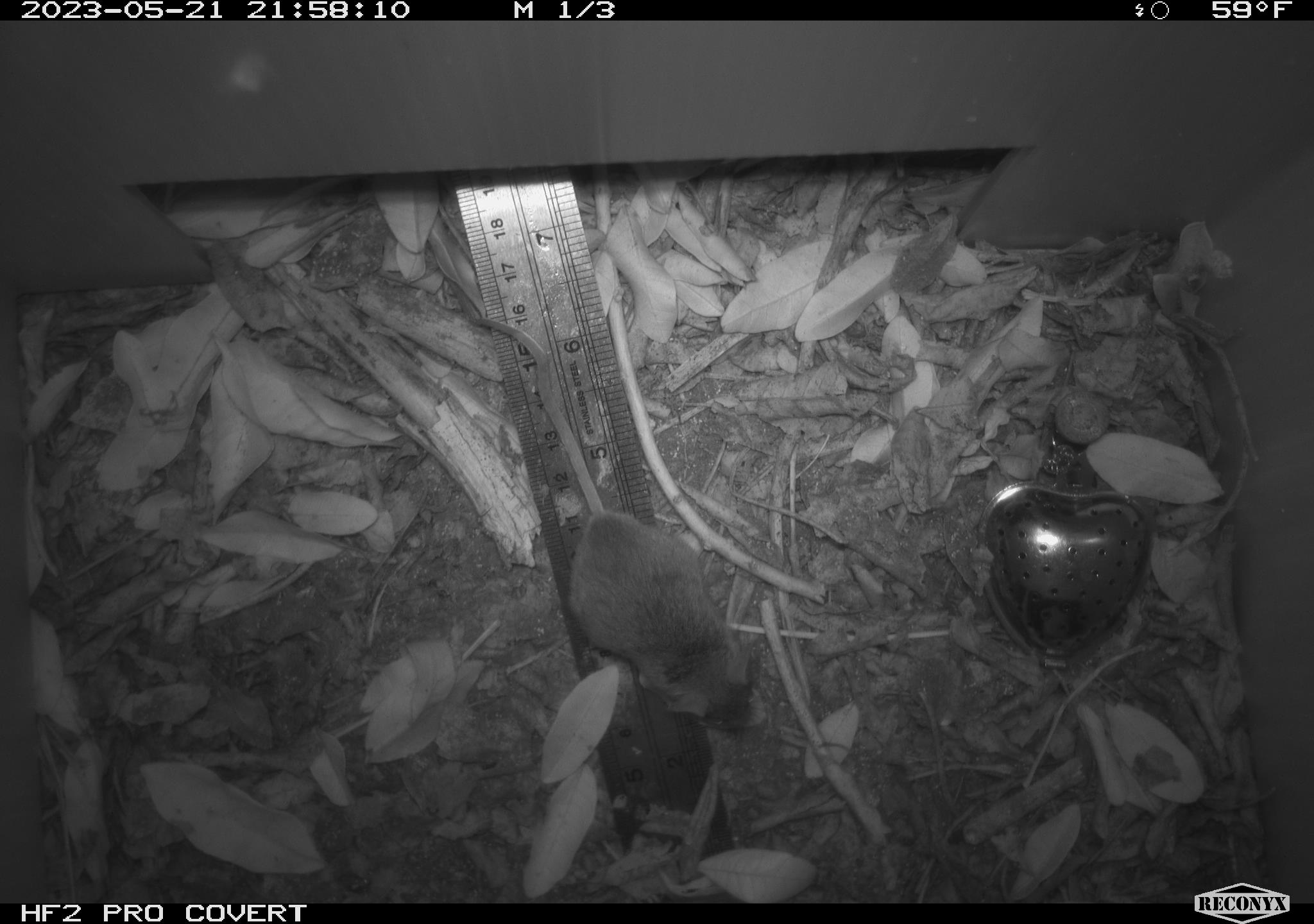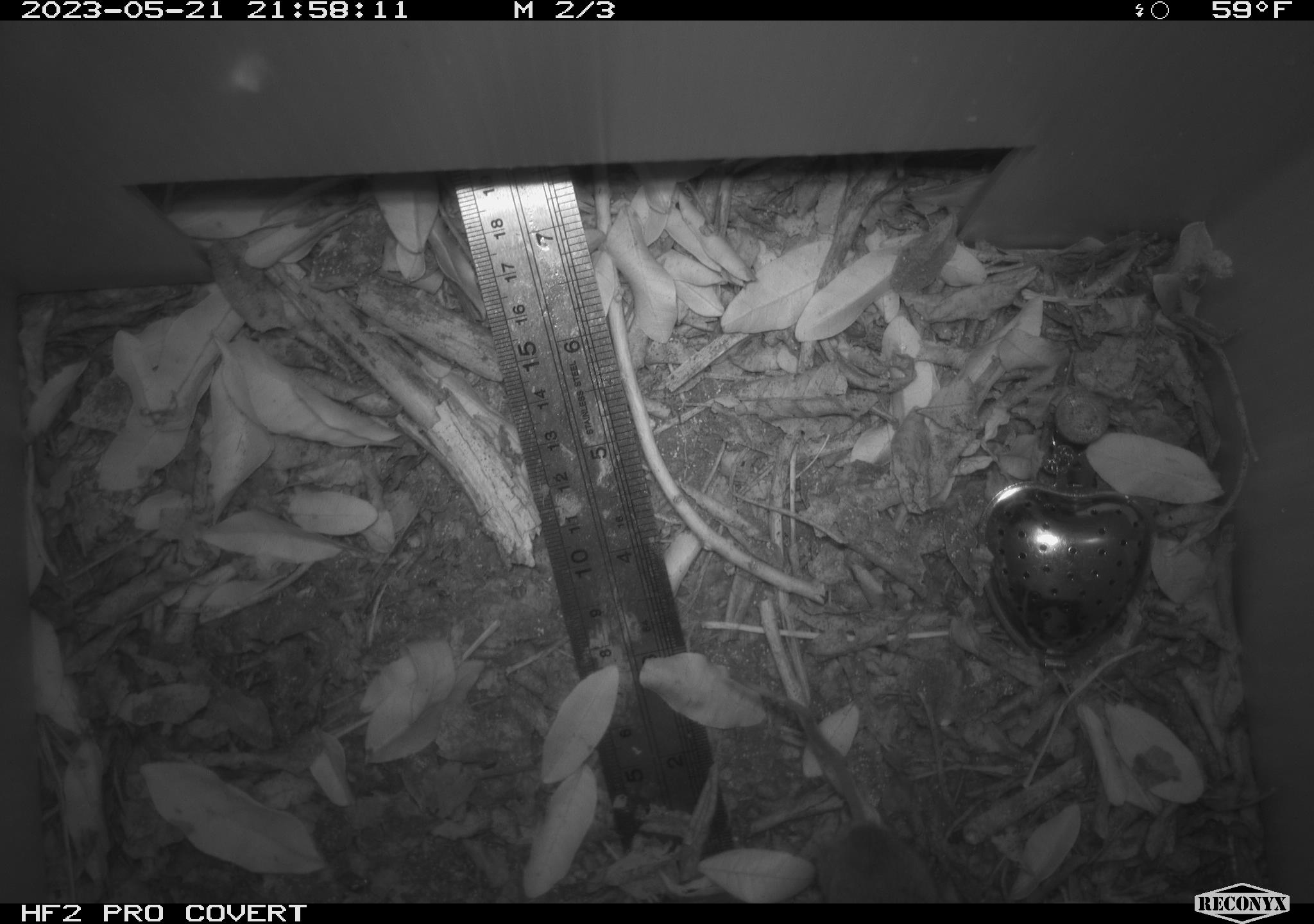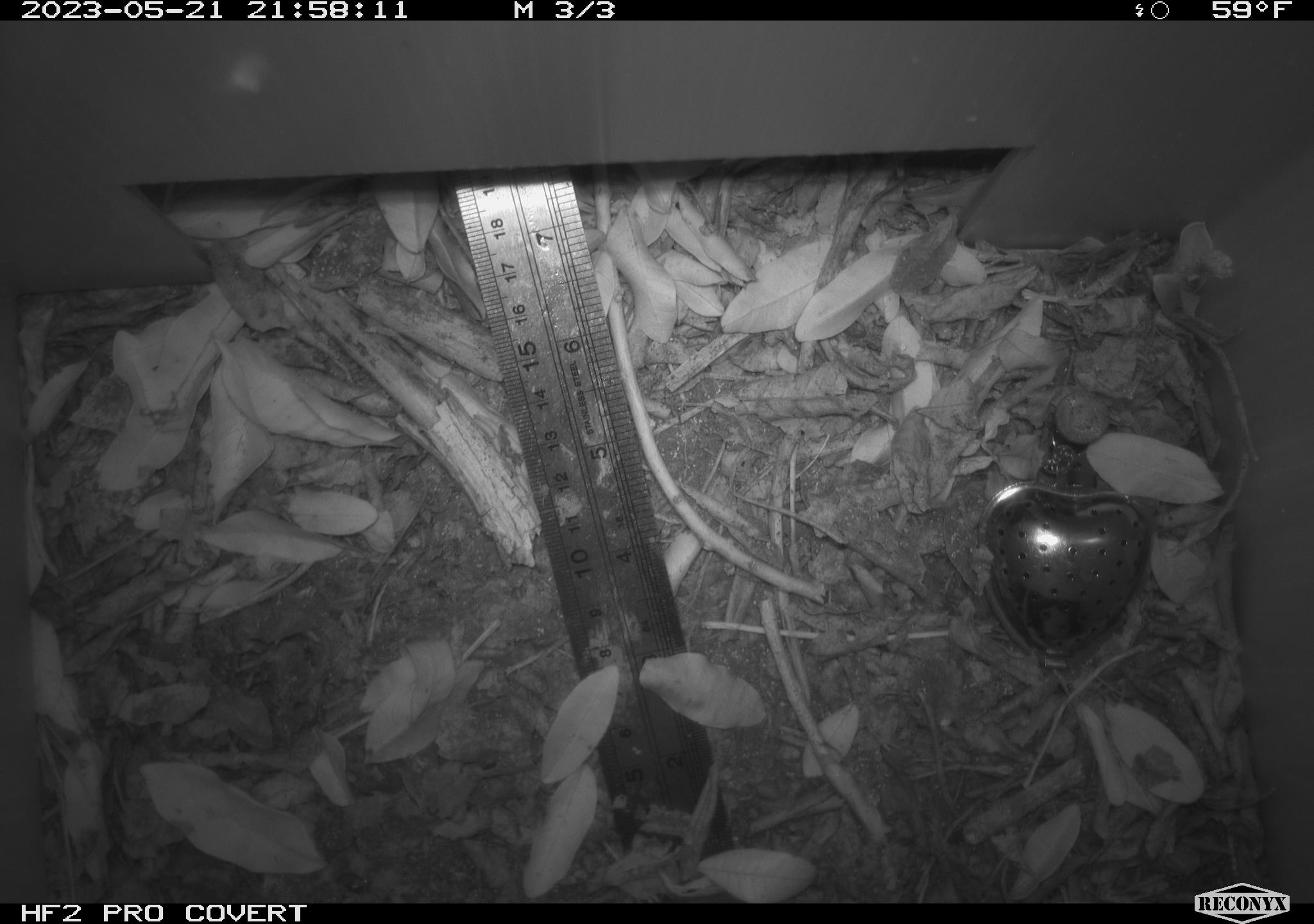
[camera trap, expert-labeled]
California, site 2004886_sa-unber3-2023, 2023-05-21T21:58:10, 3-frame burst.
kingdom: Animalia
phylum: Chordata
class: Mammalia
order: Rodentia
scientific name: Rodentia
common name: mouse species